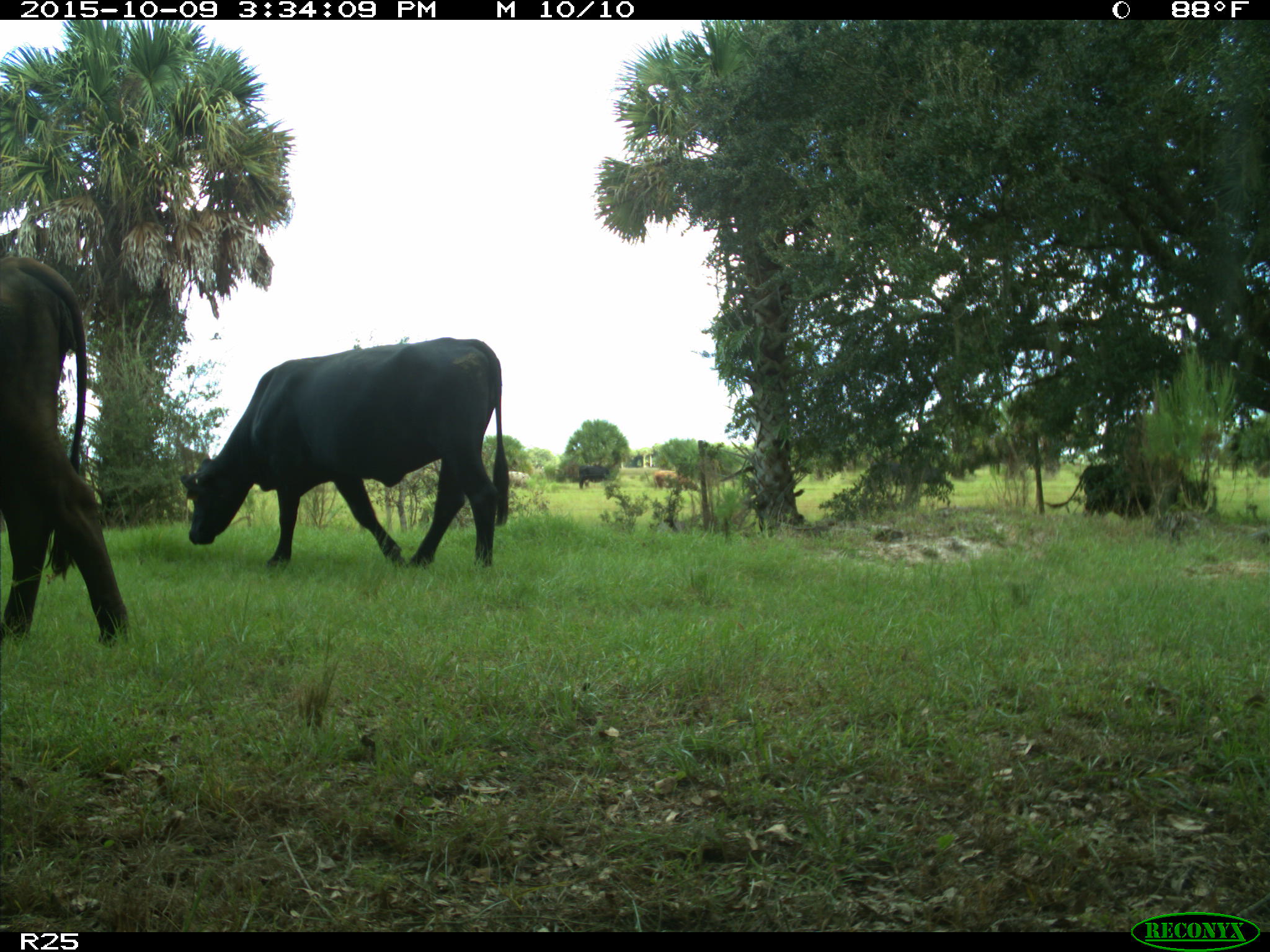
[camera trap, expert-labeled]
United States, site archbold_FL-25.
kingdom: Animalia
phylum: Chordata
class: Mammalia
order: Artiodactyla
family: Bovidae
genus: Bos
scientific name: Bos taurus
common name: domestic cow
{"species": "Bos taurus (domestic cow)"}